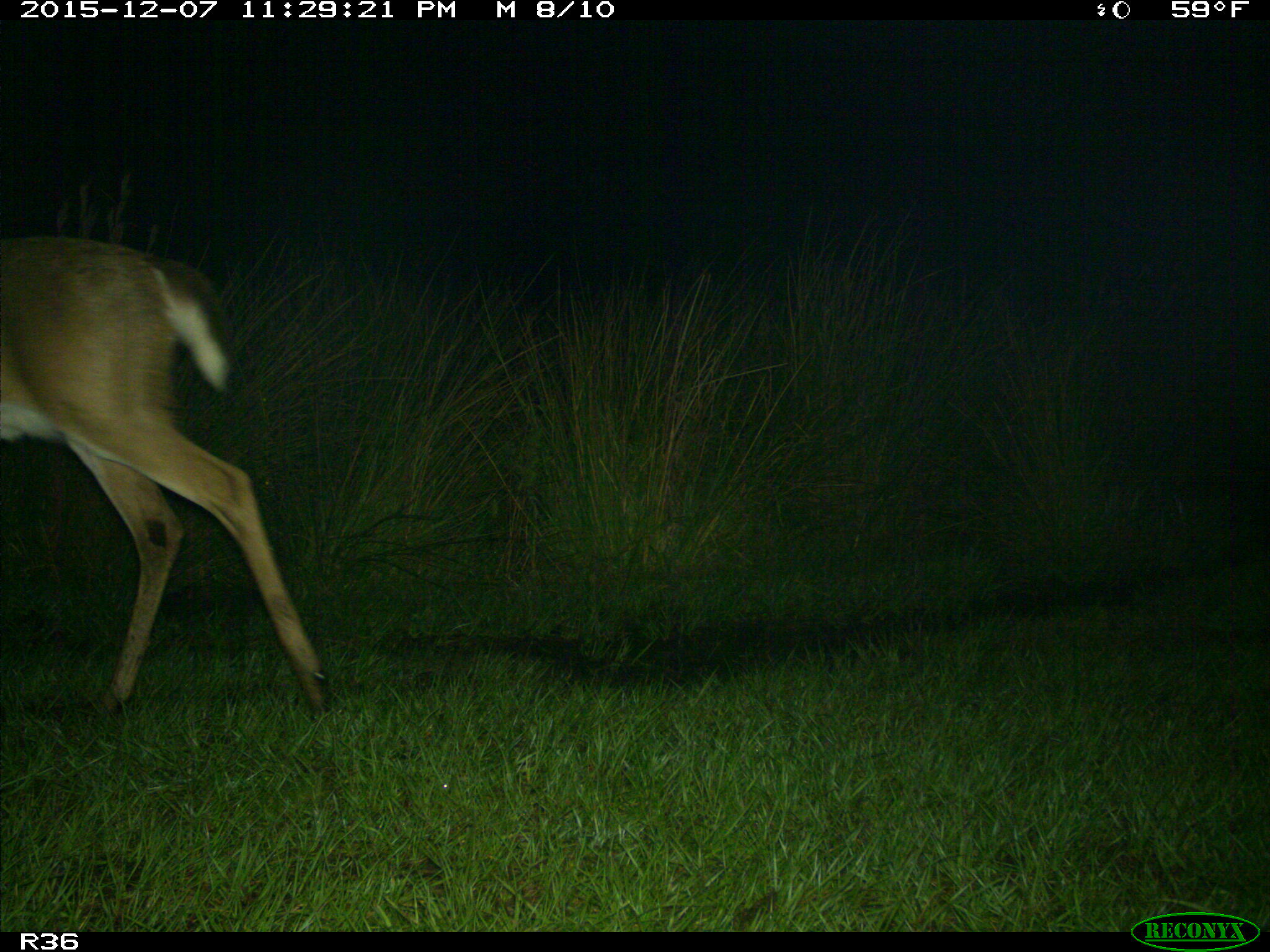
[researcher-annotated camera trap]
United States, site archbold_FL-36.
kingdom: Animalia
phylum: Chordata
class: Mammalia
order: Artiodactyla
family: Cervidae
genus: Odocoileus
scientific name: Odocoileus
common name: deer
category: unidentified deer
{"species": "unidentified deer (deer) (Odocoileus)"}